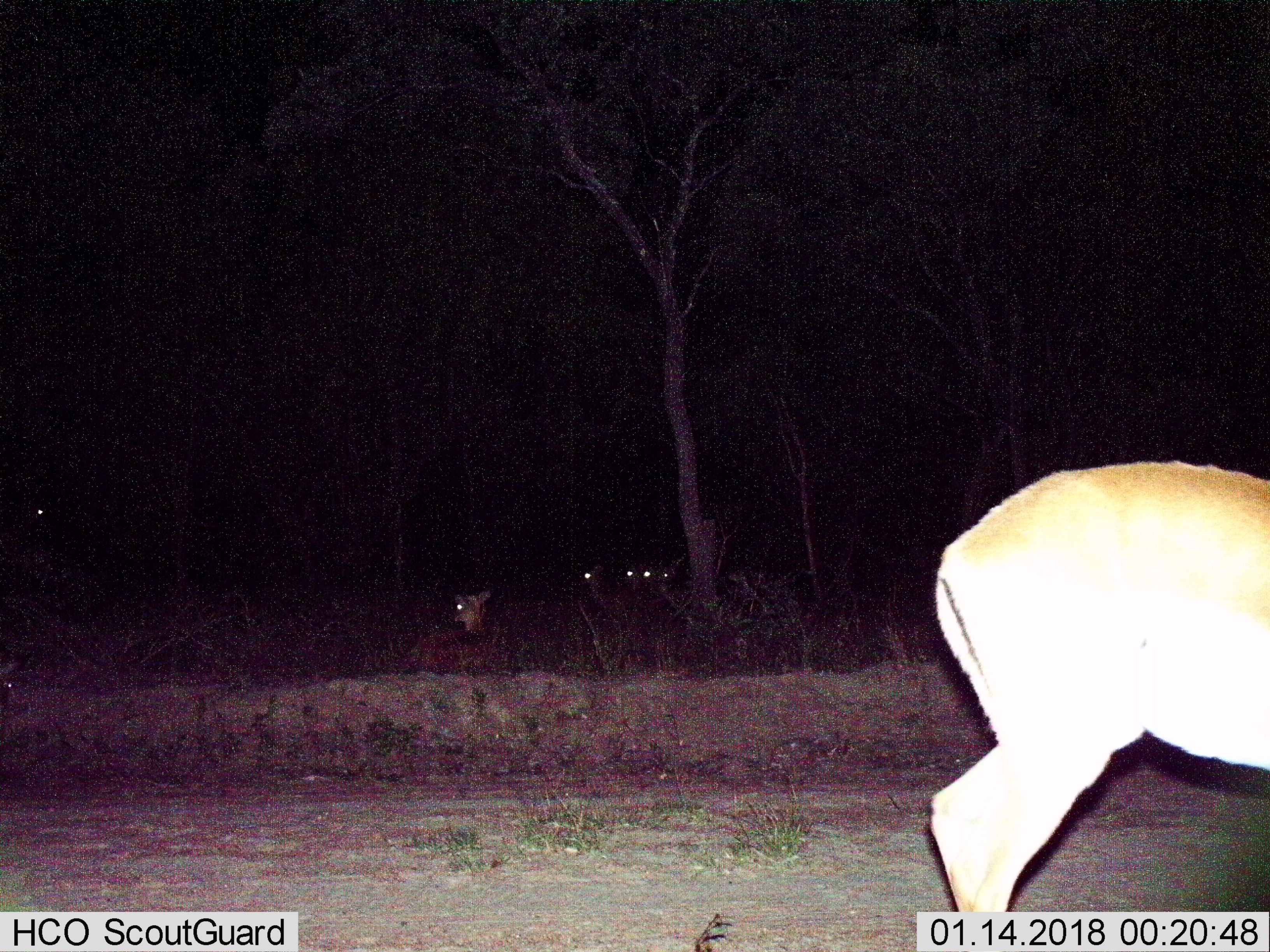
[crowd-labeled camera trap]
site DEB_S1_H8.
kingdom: Animalia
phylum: Chordata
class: Mammalia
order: Artiodactyla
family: Bovidae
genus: Aepyceros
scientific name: Aepyceros melampus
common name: impala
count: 5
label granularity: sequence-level